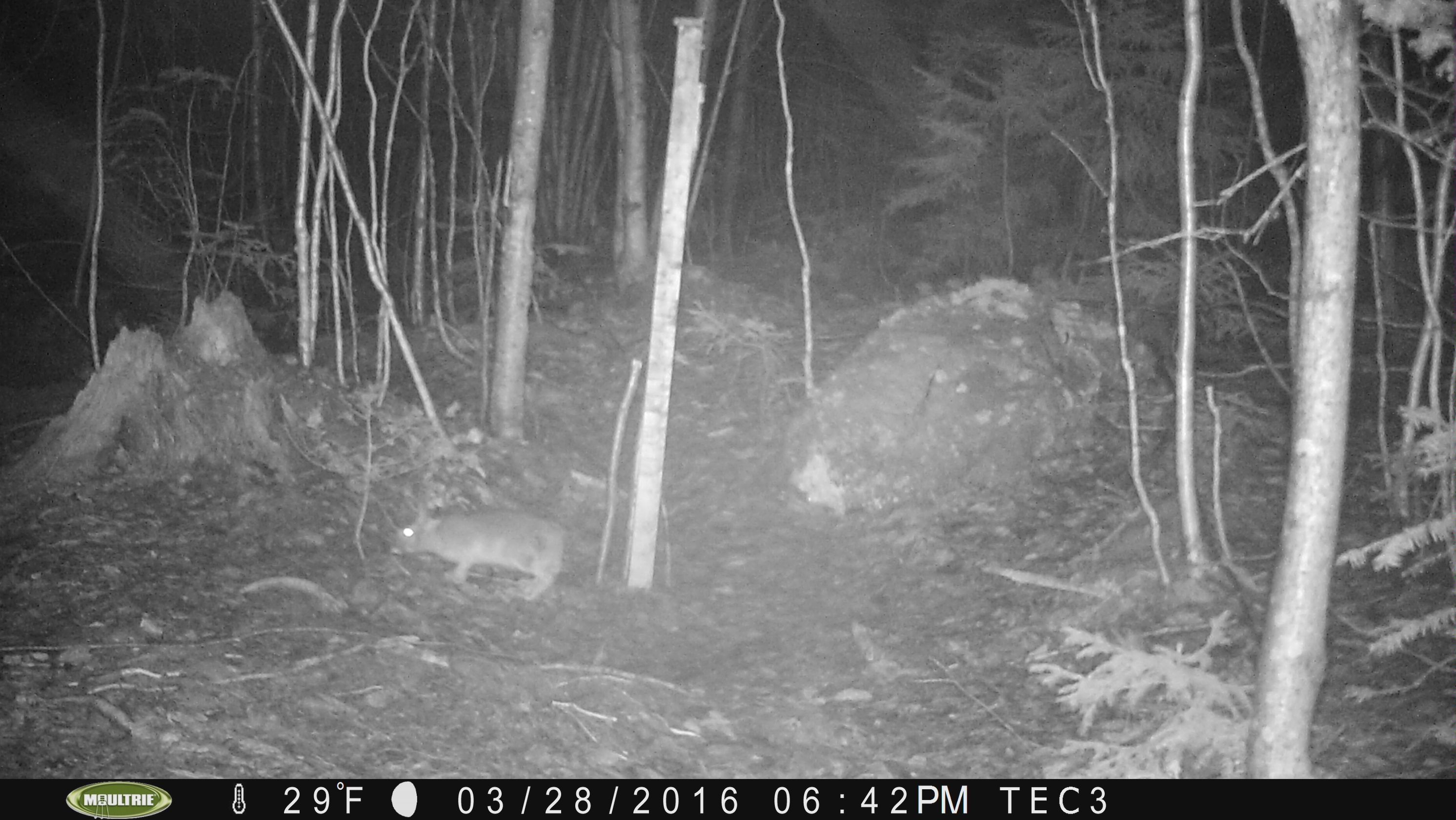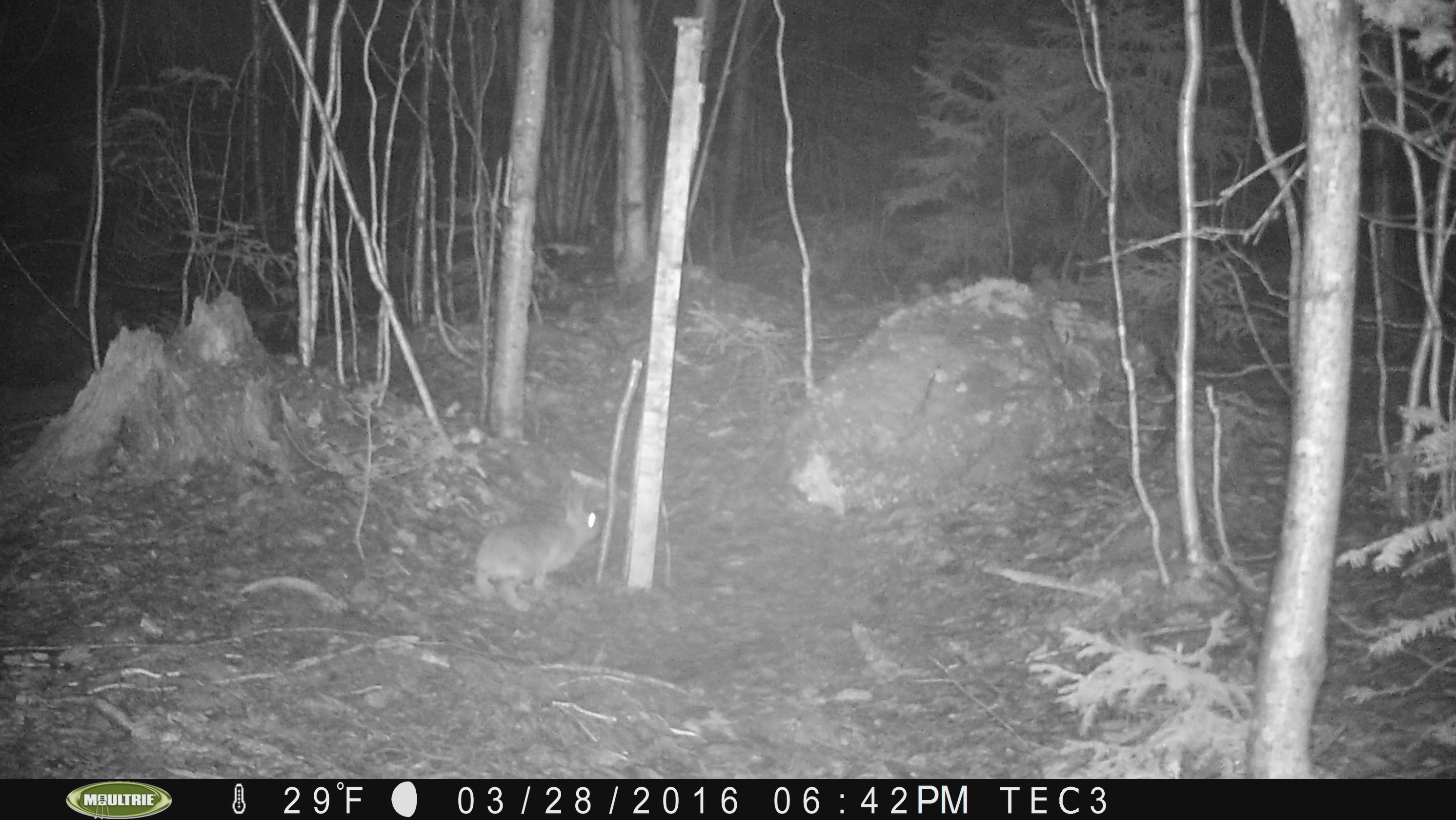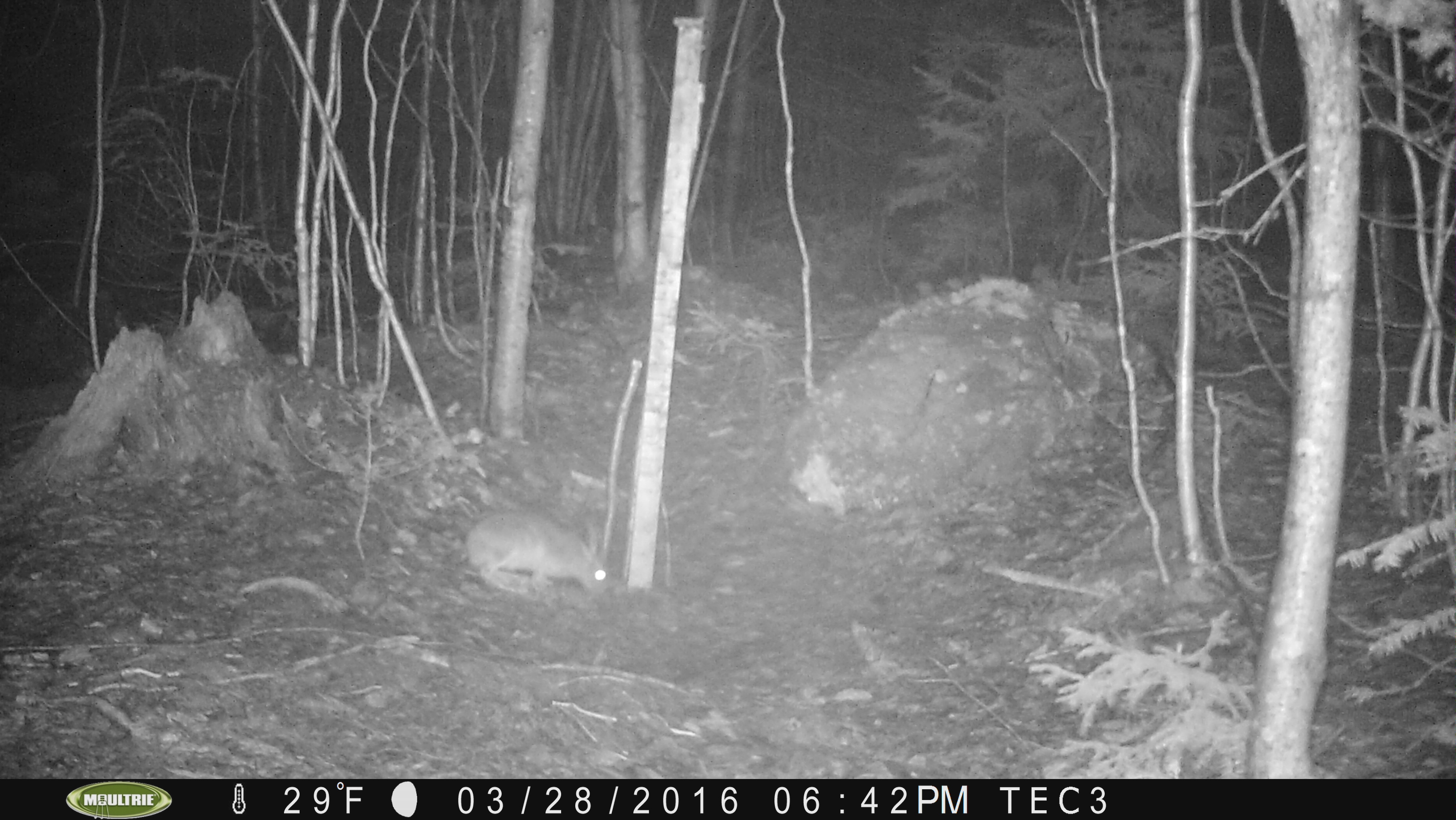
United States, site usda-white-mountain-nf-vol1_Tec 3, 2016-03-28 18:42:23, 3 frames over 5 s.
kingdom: Animalia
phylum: Chordata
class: Mammalia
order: Lagomorpha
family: Leporidae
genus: Lepus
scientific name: Lepus americanus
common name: snowshoe hare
Snowshoe hare (Lepus americanus).